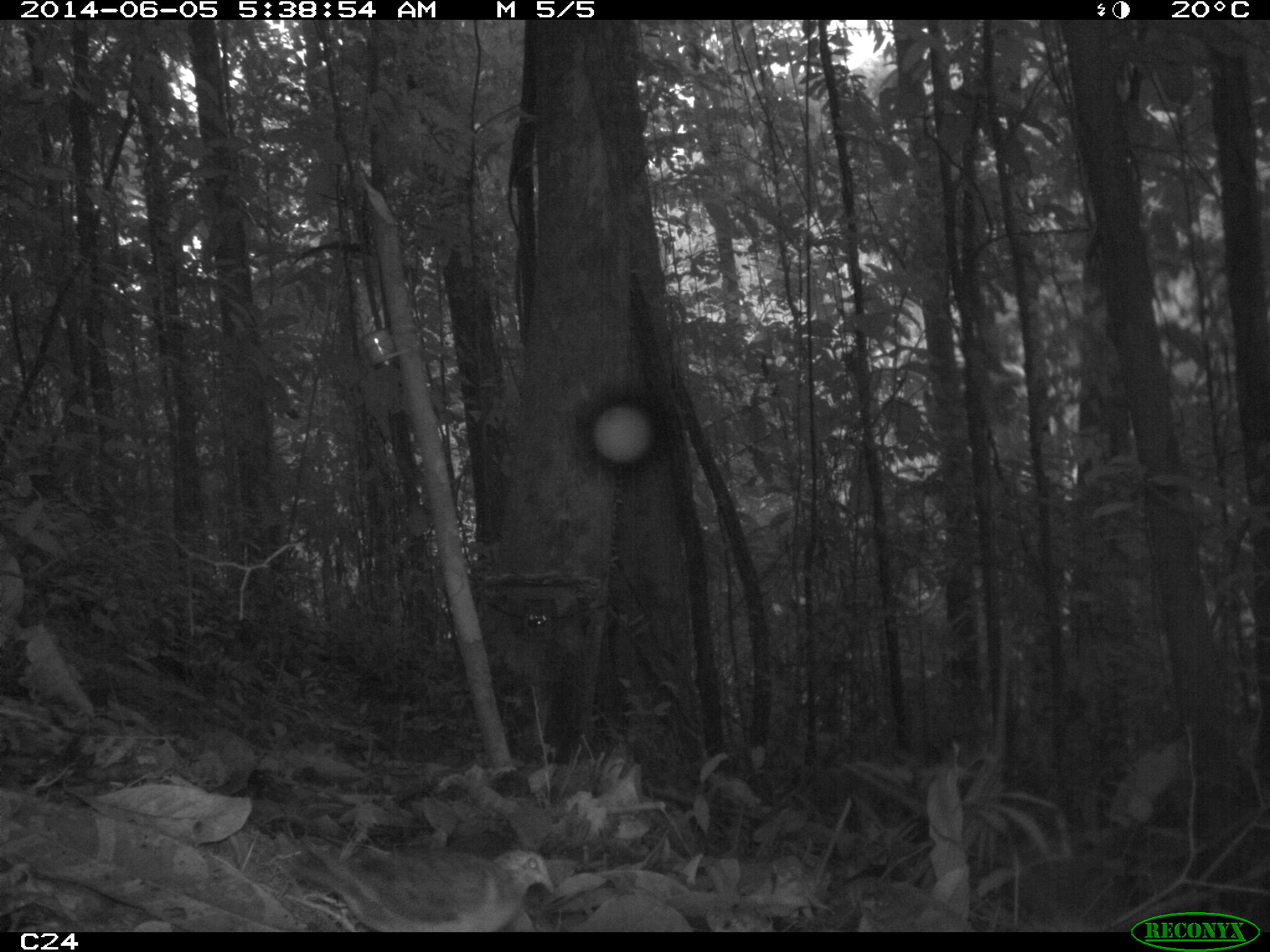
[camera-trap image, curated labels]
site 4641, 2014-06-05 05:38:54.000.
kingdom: Animalia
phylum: Chordata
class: Aves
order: Columbiformes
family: Columbidae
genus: Leptotila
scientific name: Leptotila rufaxilla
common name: gray-fronted dove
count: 1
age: adult